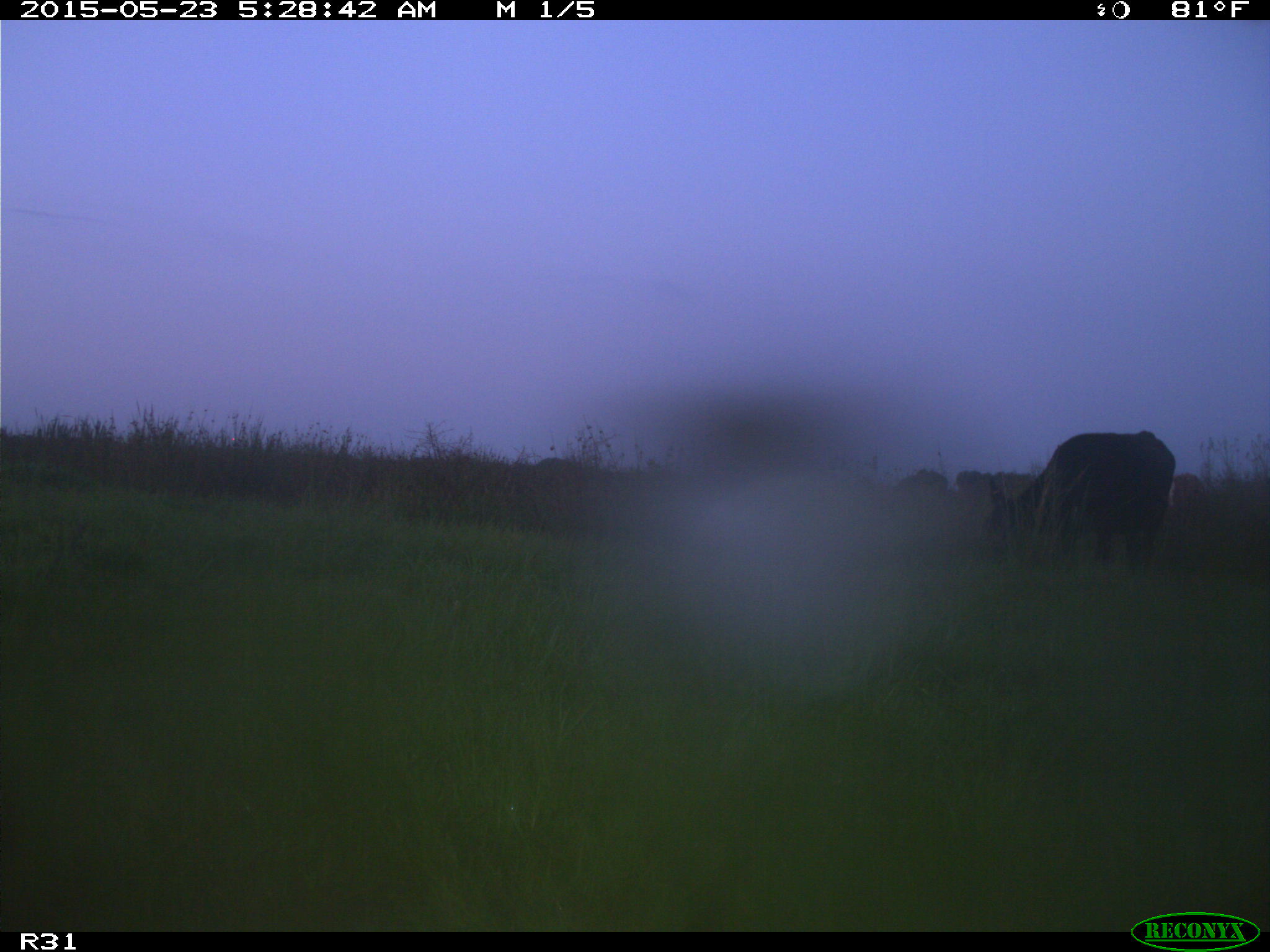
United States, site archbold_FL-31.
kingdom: Animalia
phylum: Chordata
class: Mammalia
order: Artiodactyla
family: Bovidae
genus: Bos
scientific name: Bos taurus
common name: domestic cow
Bos taurus (domestic cow).